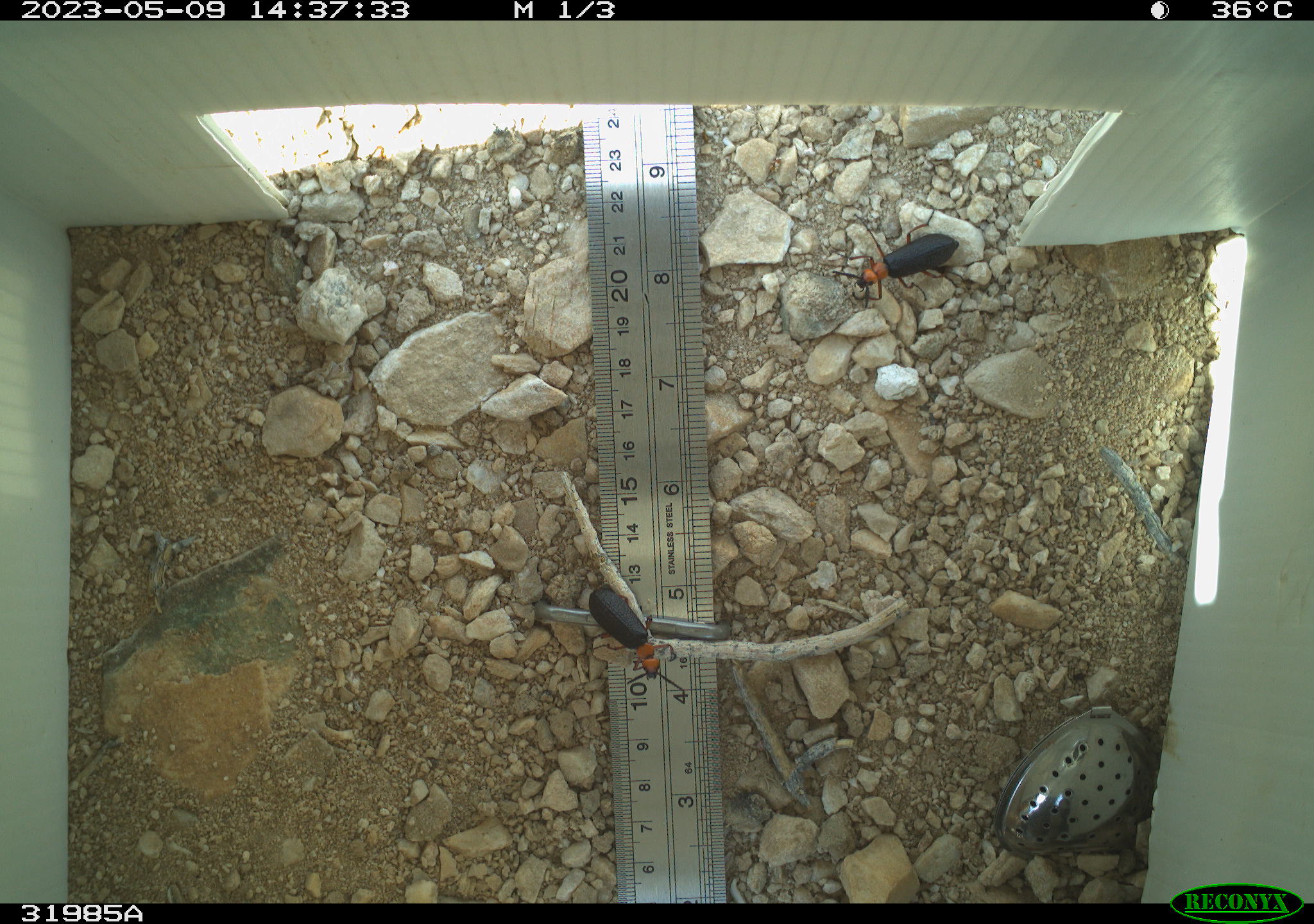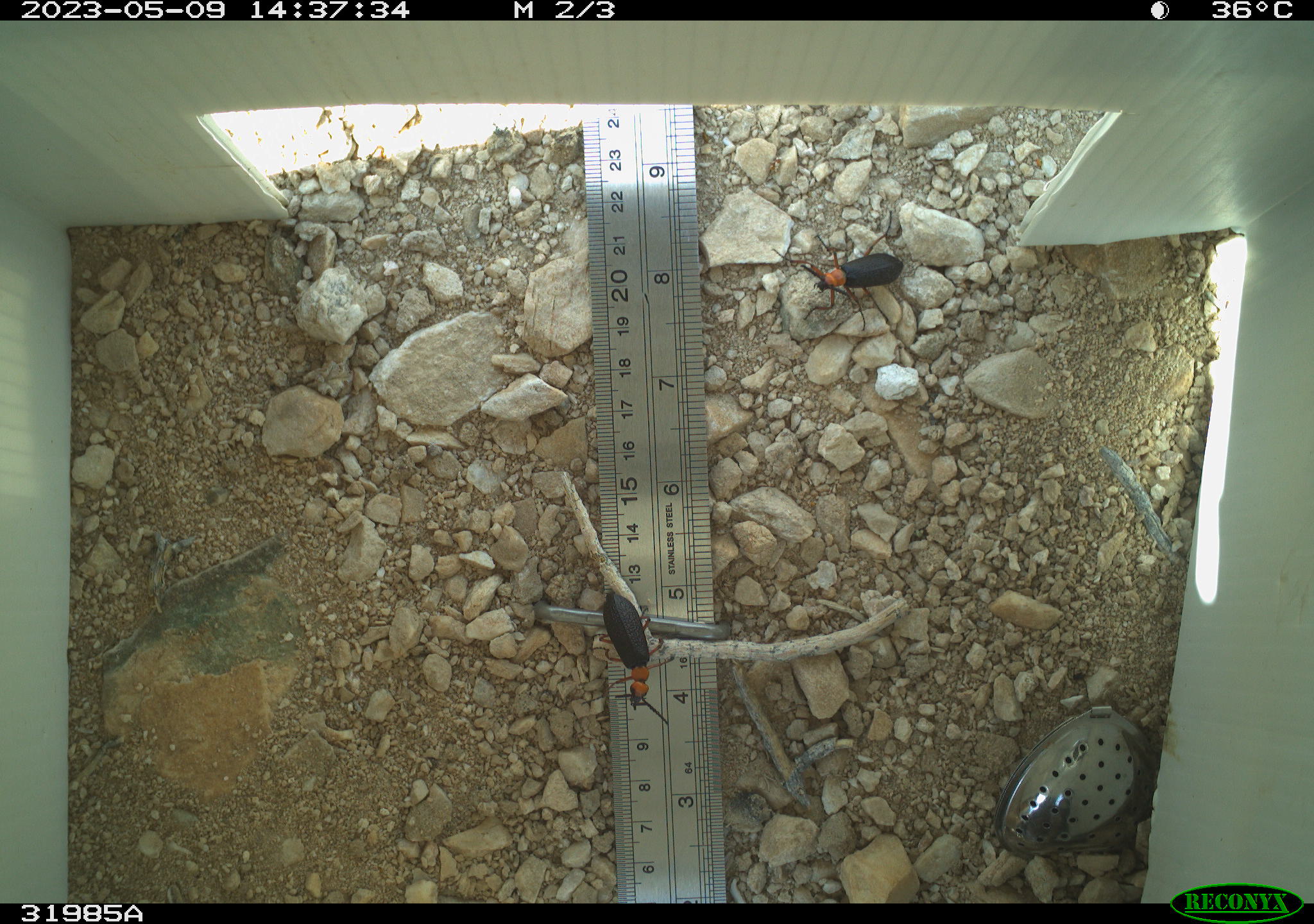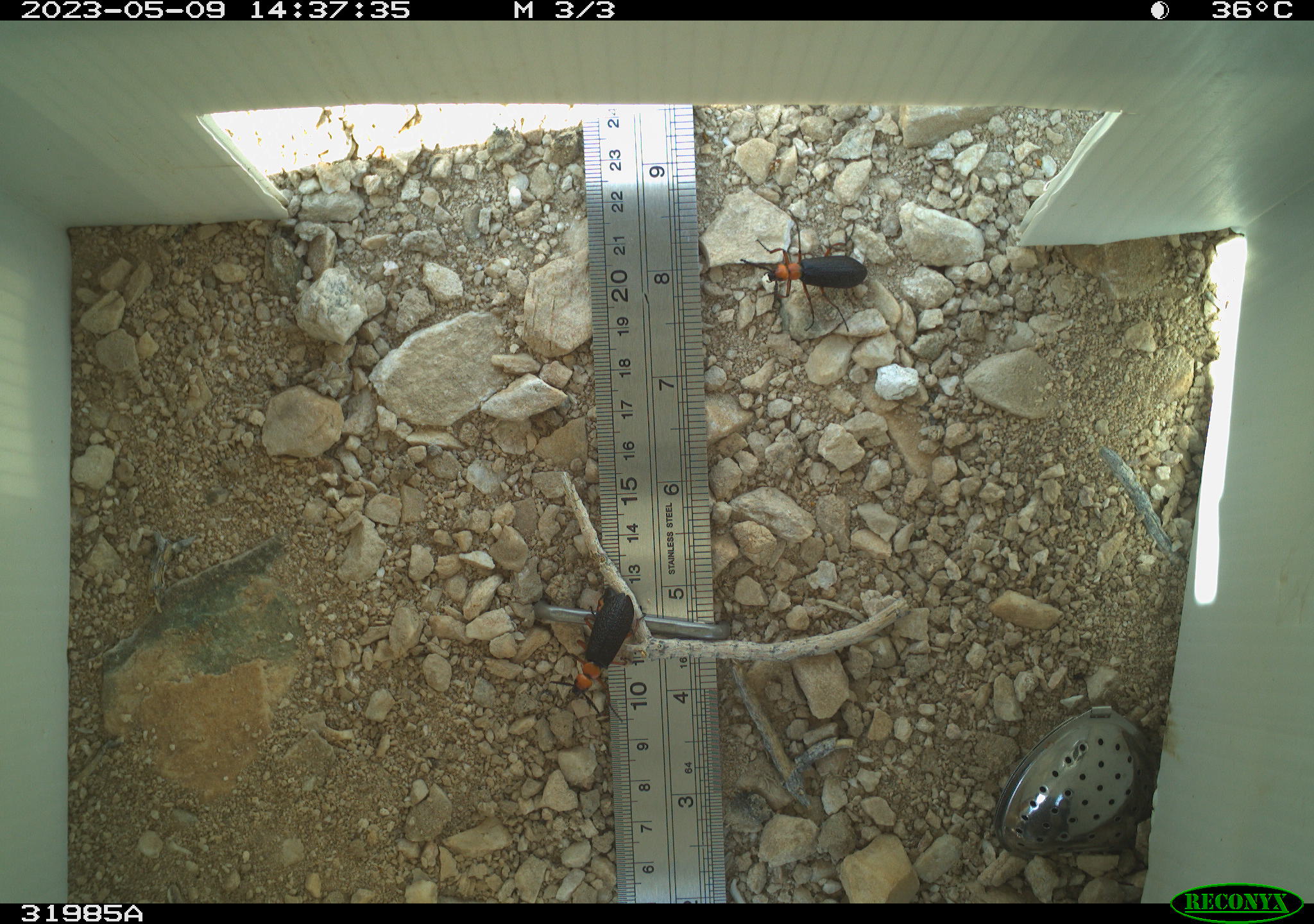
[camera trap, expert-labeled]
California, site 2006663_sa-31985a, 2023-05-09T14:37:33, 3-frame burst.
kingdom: Animalia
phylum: Arthropoda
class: Insecta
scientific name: Insecta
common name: insect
Insect (Insecta).